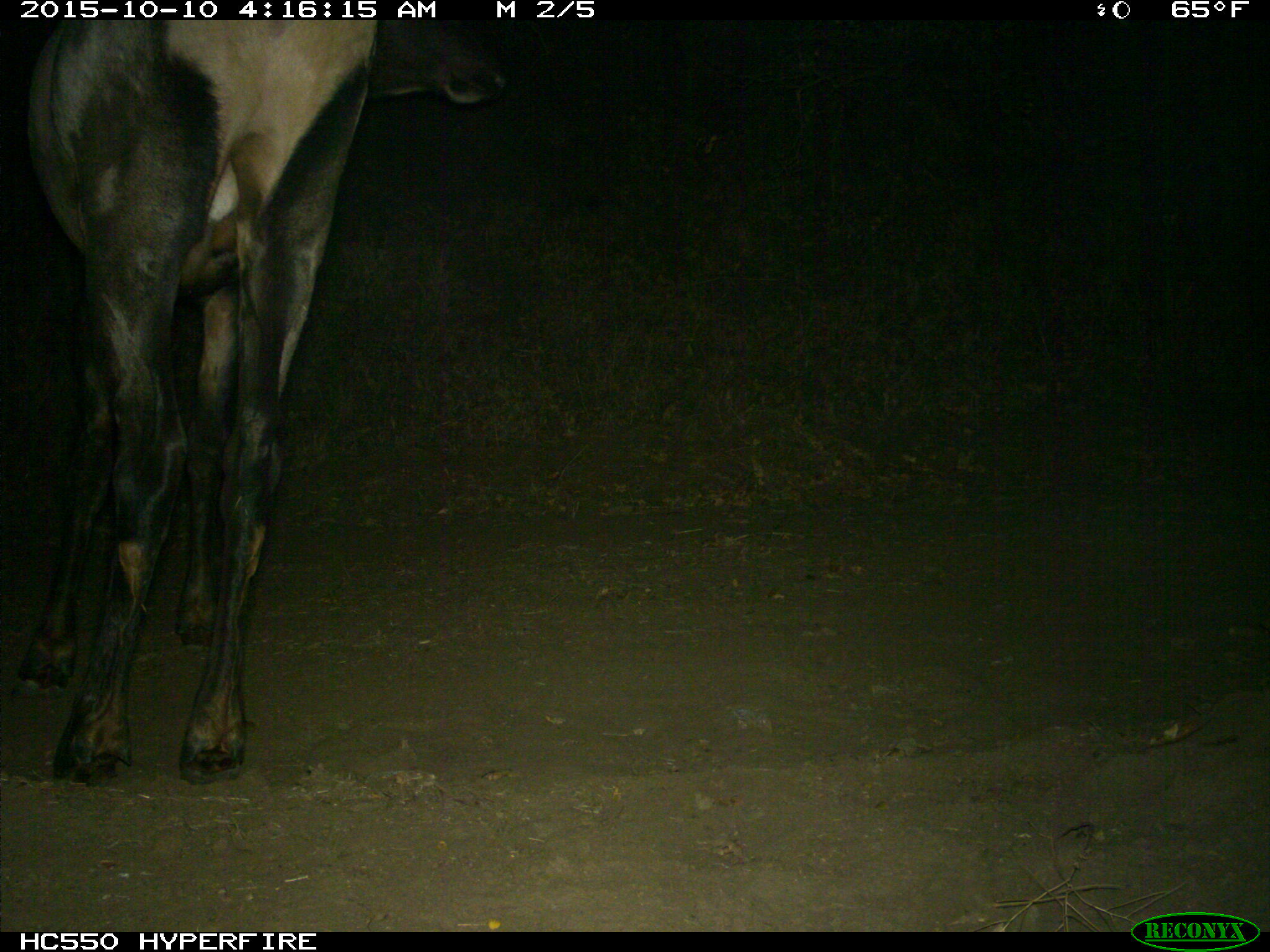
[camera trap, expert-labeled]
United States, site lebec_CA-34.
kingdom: Animalia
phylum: Chordata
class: Mammalia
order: Artiodactyla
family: Cervidae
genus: Cervus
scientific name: Cervus canadensis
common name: elk